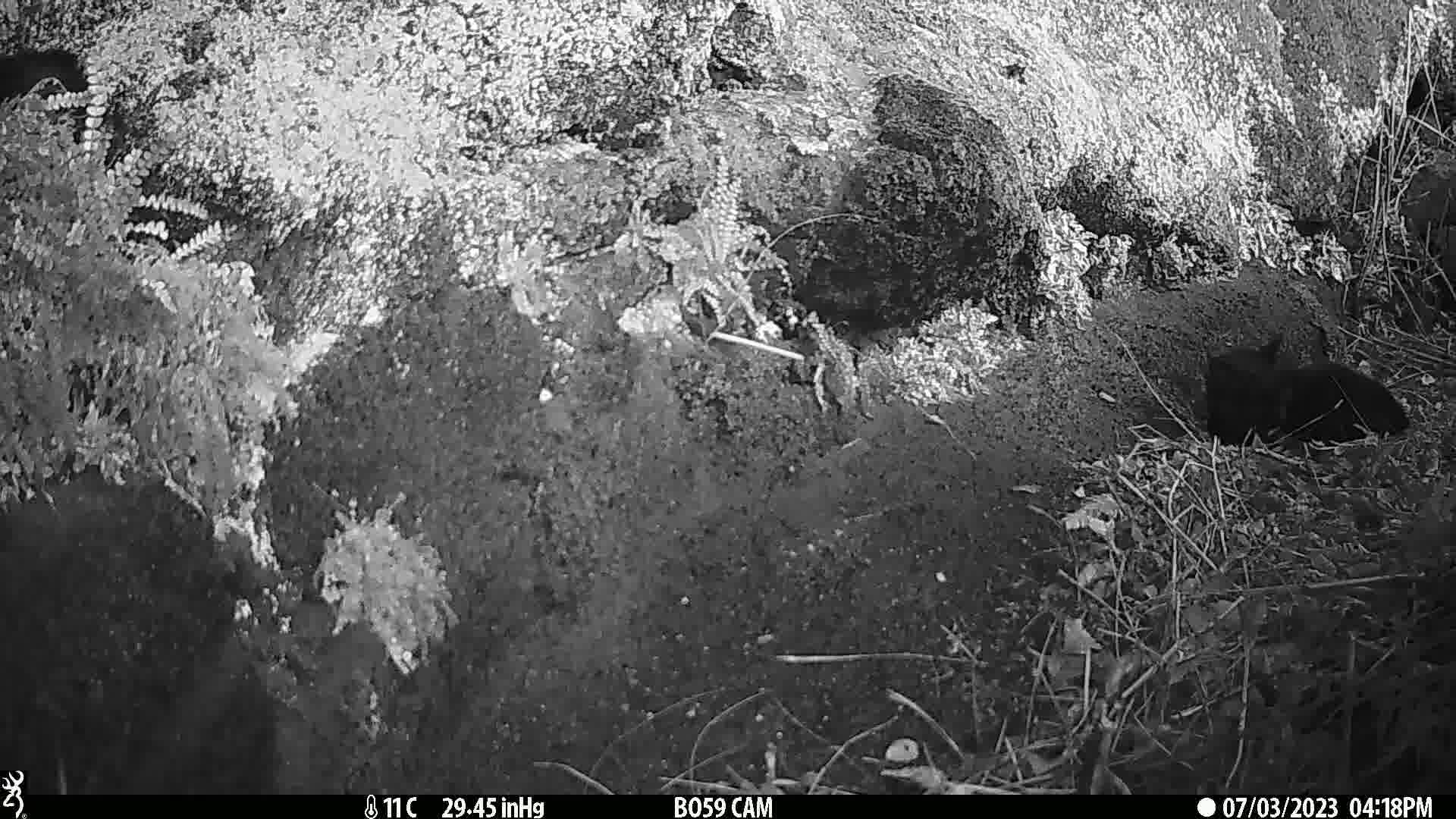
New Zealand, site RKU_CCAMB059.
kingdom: Animalia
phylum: Chordata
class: Mammalia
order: Carnivora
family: Felidae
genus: Felis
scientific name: Felis catus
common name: domestic cat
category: cat